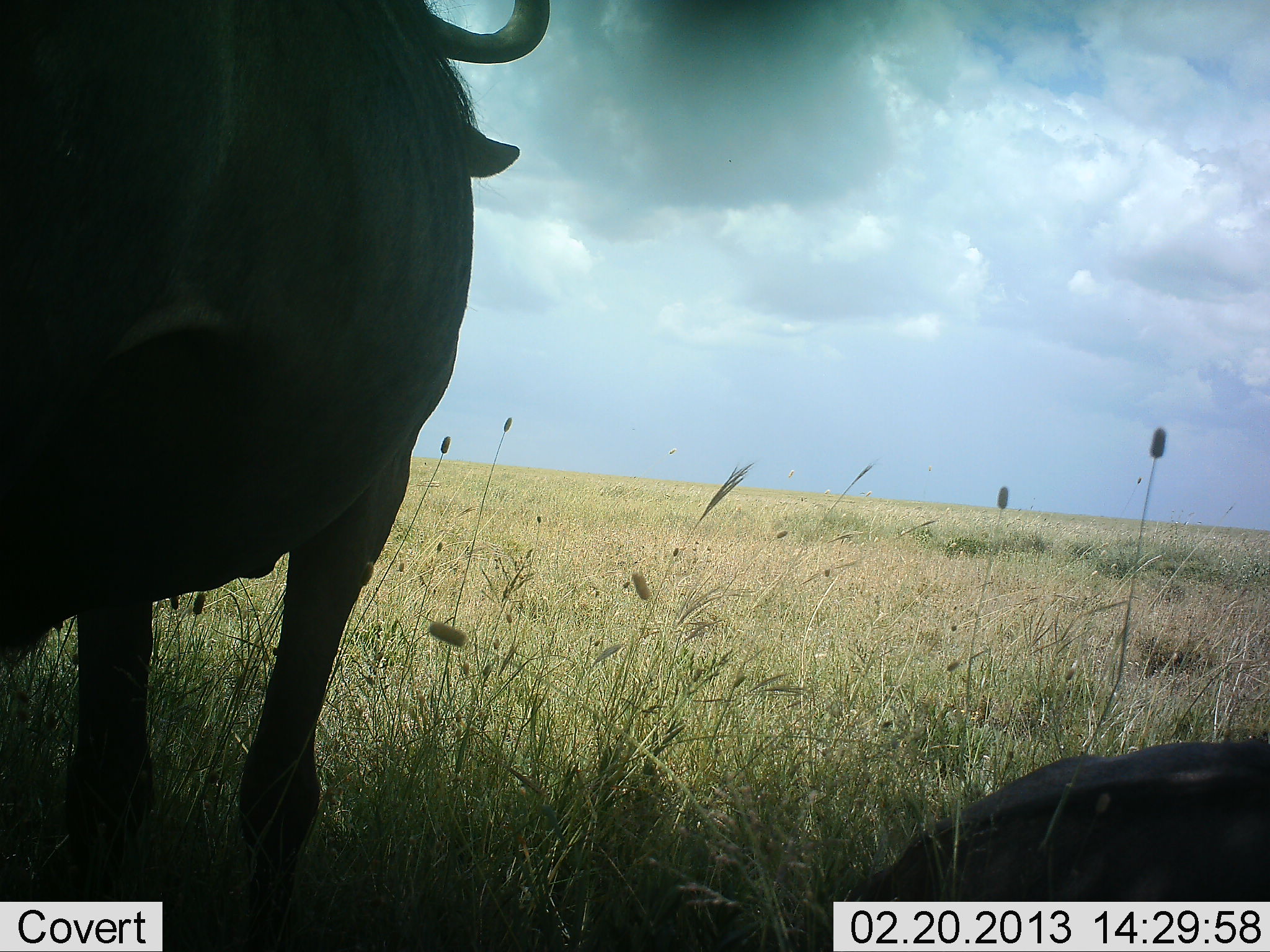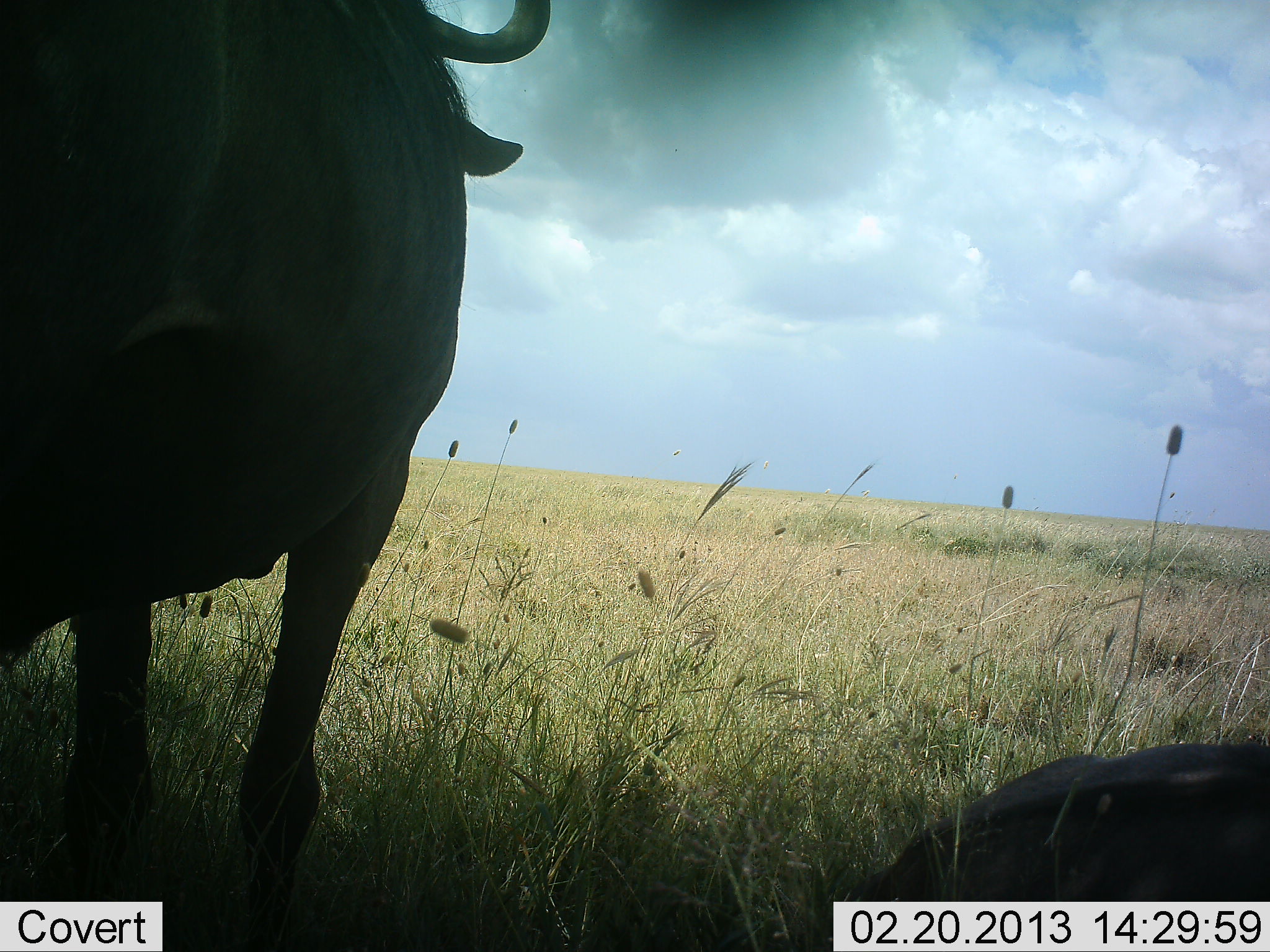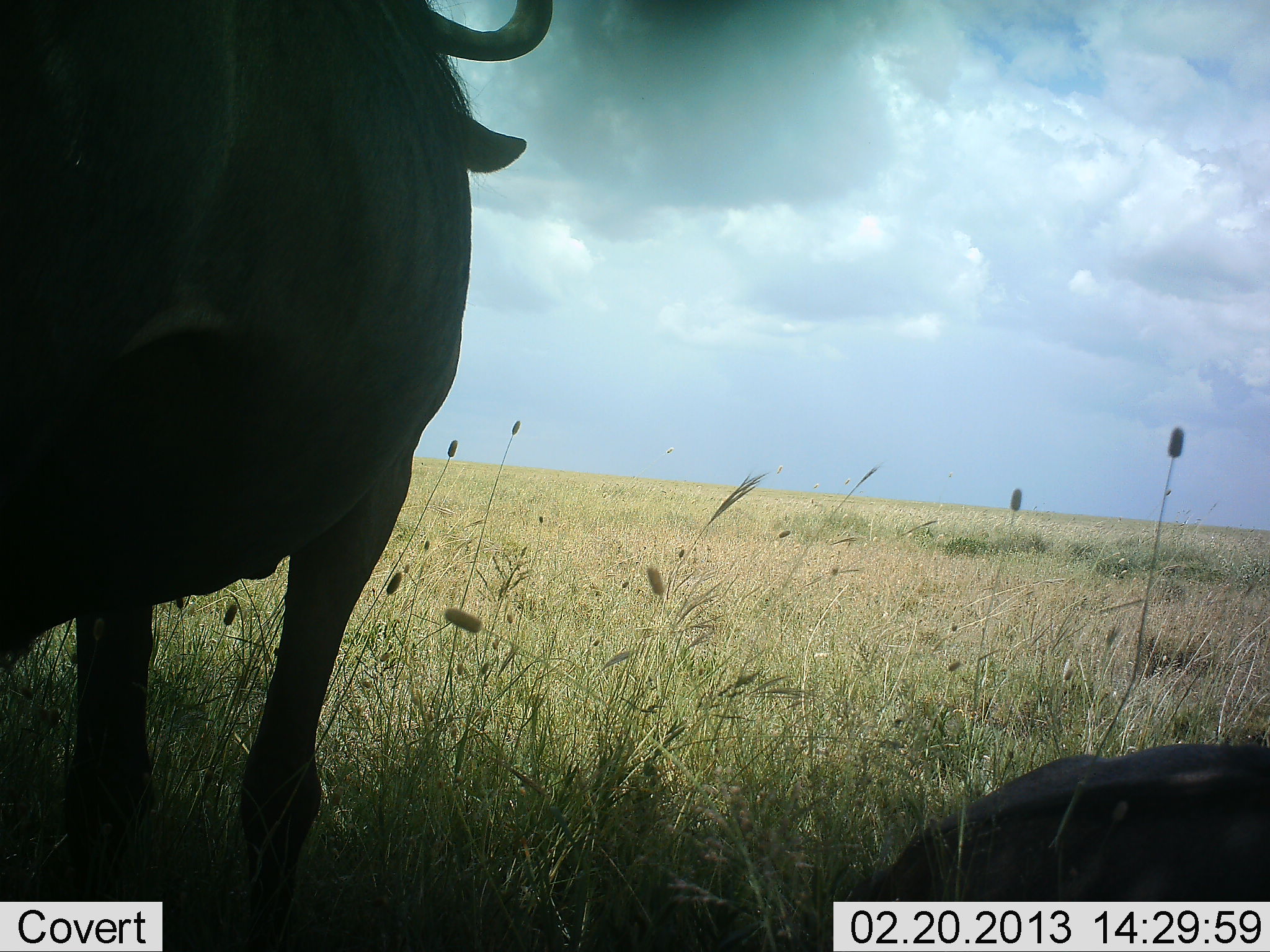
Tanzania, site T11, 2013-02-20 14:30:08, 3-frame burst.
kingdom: Animalia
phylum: Chordata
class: Mammalia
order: Artiodactyla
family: Bovidae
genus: Connochaetes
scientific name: Connochaetes taurinus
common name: blue wildebeest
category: wildebeest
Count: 2.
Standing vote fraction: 79%.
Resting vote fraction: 90%.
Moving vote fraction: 0%.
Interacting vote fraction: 0%.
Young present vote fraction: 3%.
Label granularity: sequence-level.